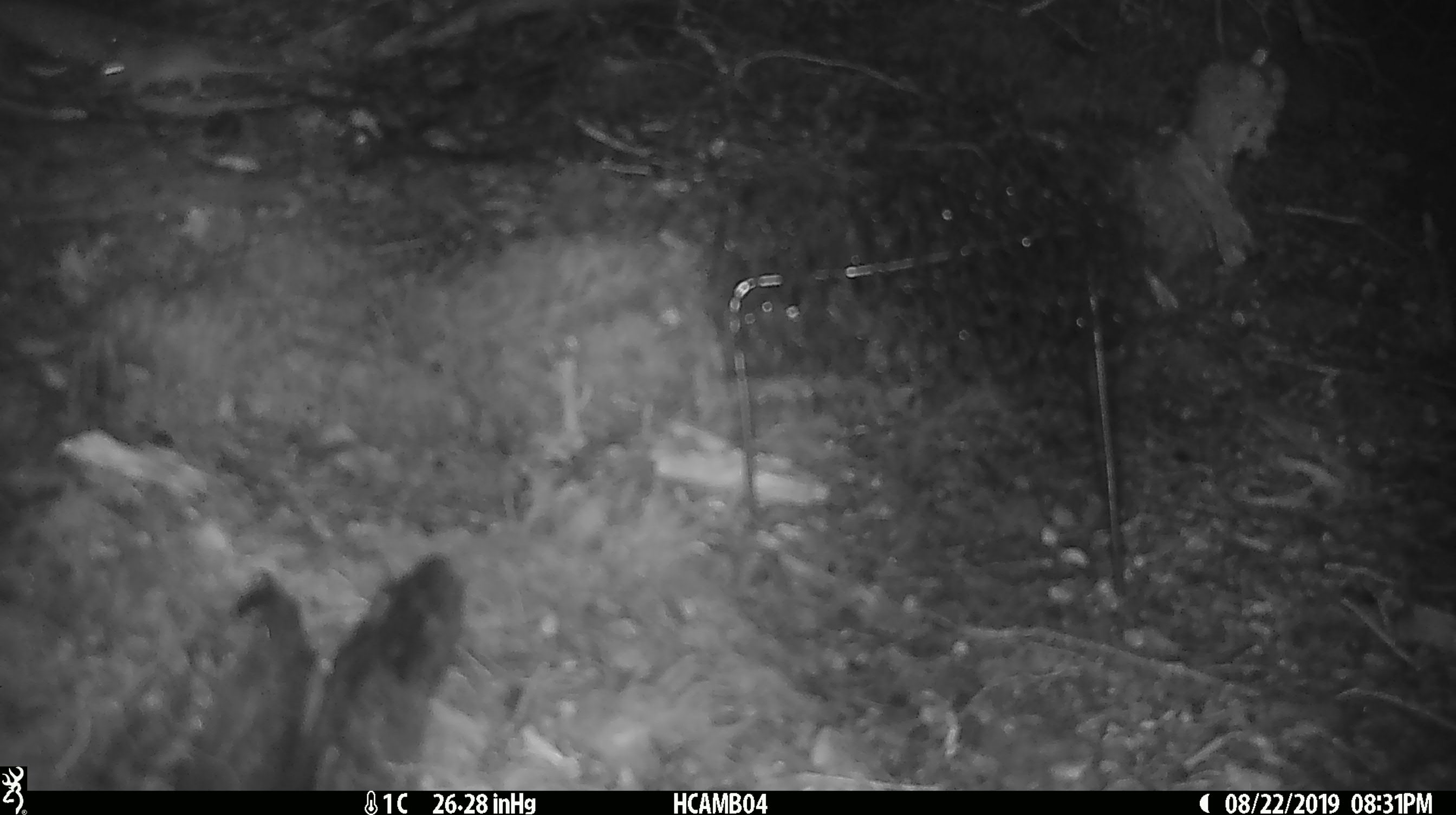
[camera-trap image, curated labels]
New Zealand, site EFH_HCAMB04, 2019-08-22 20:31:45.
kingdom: Animalia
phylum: Chordata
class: Mammalia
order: Rodentia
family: Muridae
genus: Mus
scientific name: Mus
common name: mouse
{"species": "mouse (Mus)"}